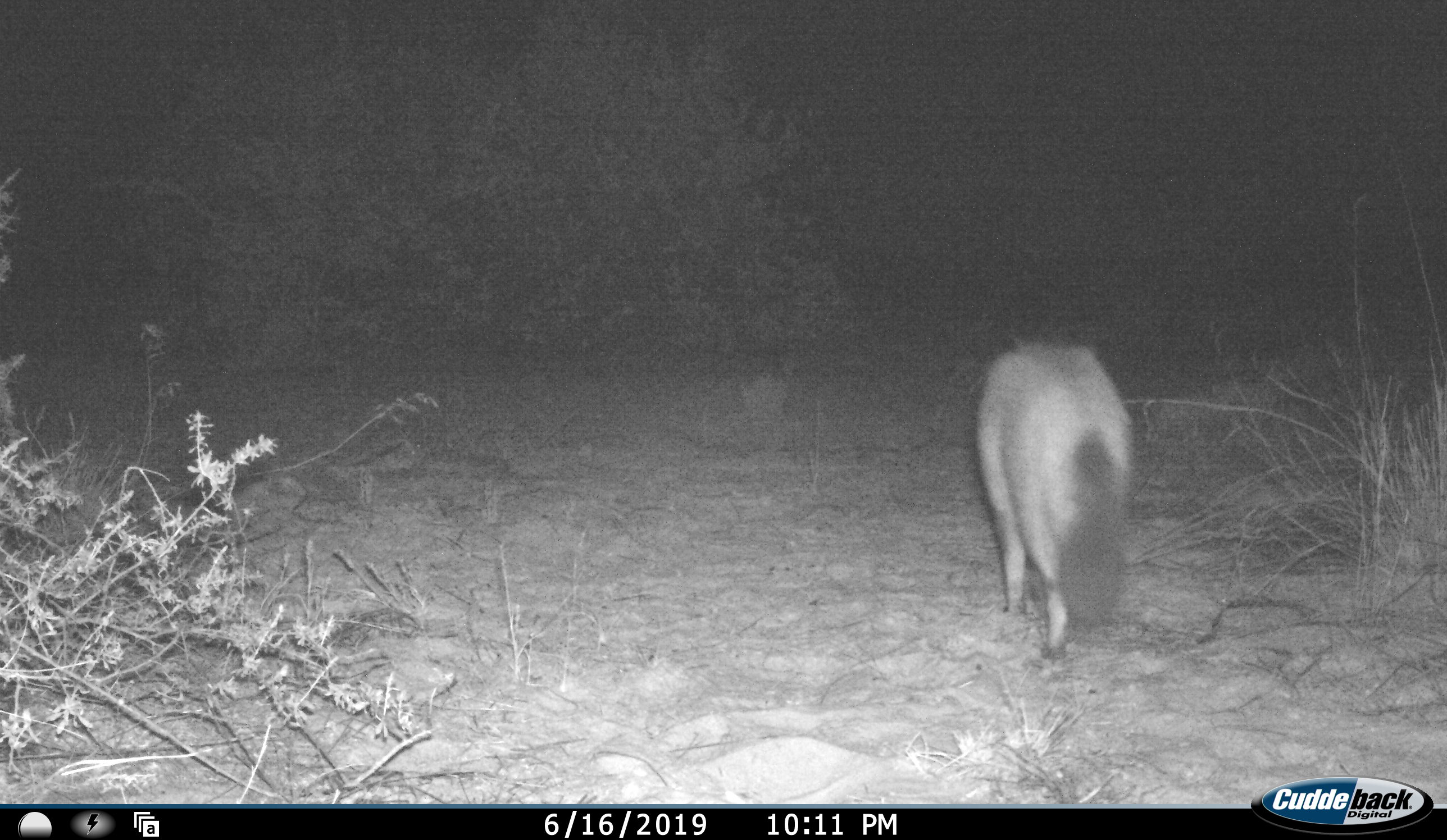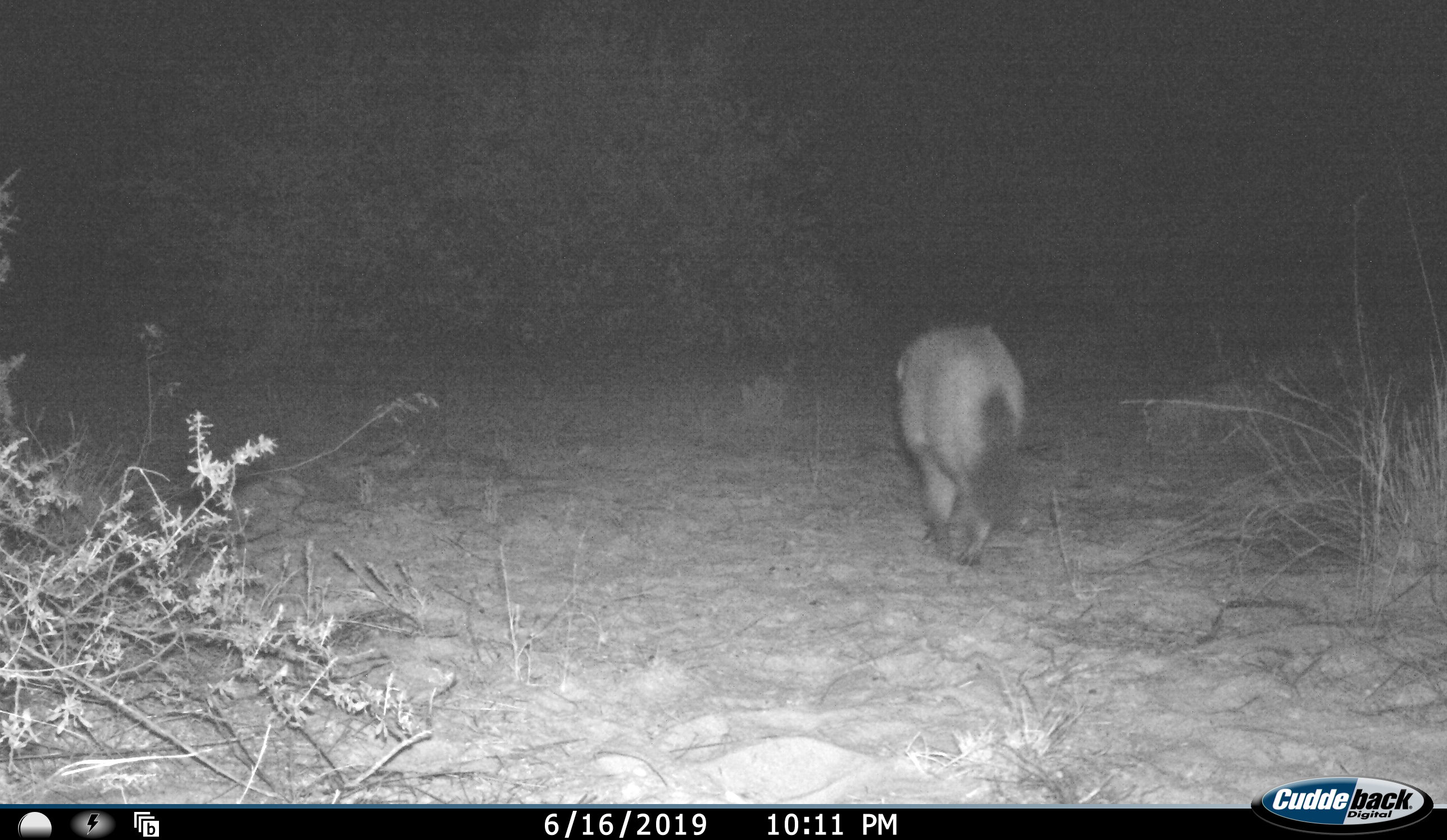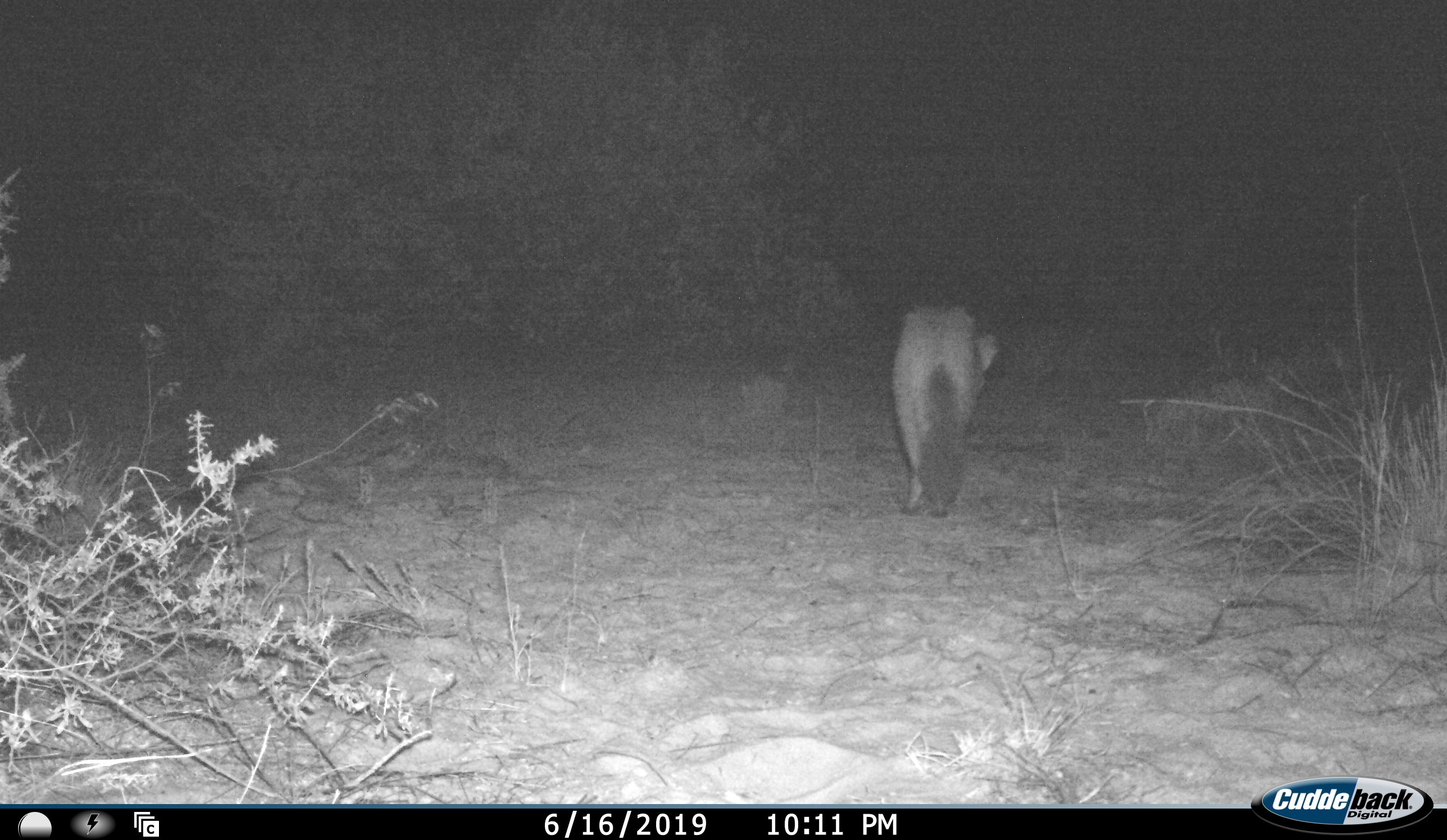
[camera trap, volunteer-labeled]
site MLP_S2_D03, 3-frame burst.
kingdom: Animalia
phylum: Chordata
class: Mammalia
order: Carnivora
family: Canidae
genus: Otocyon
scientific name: Otocyon megalotis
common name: bat-eared fox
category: foxbateared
Foxbateared (bat-eared fox) (Otocyon megalotis), count 1. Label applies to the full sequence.